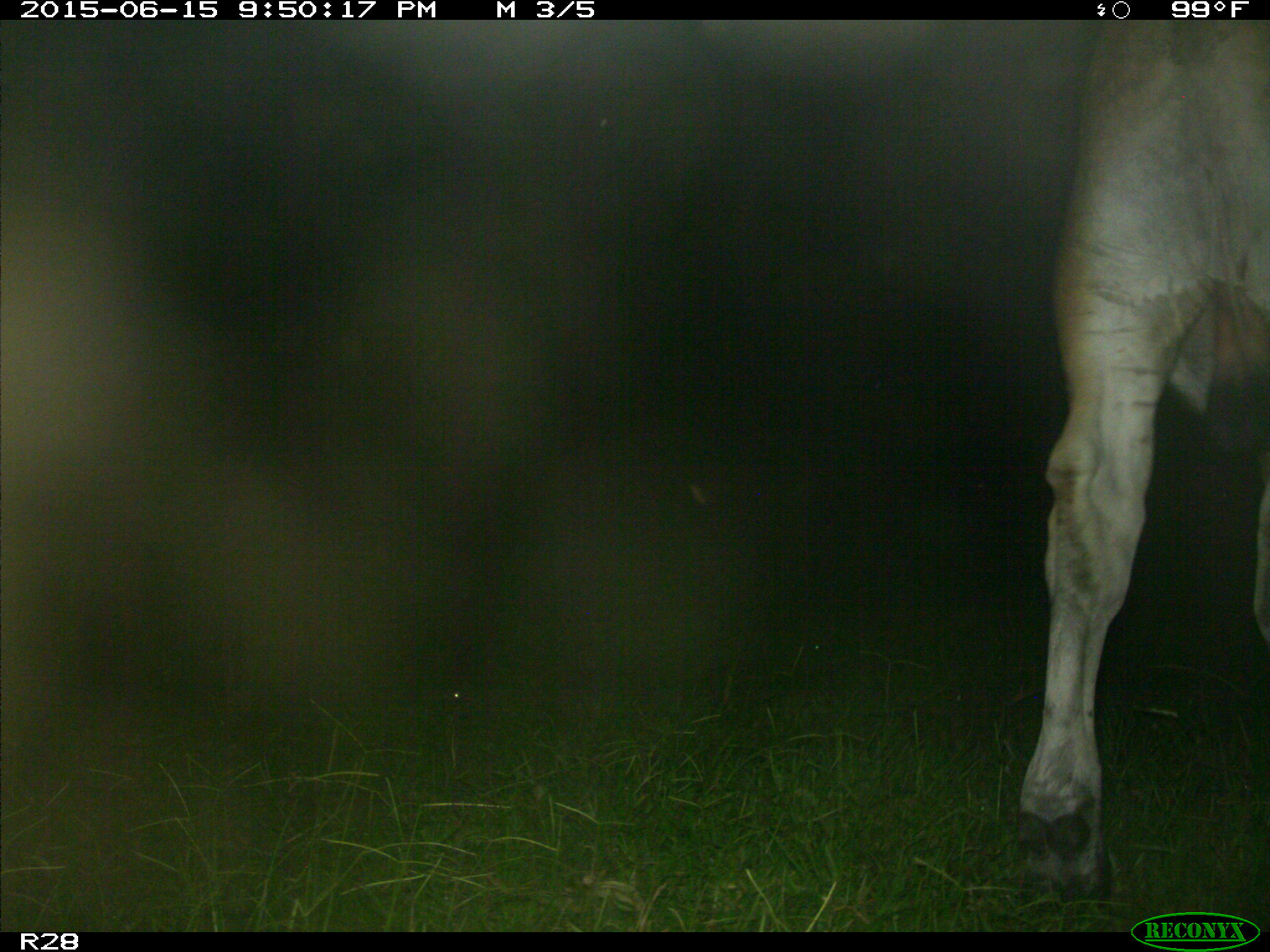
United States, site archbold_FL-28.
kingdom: Animalia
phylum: Chordata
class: Mammalia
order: Artiodactyla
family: Bovidae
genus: Bos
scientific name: Bos taurus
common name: domestic cow